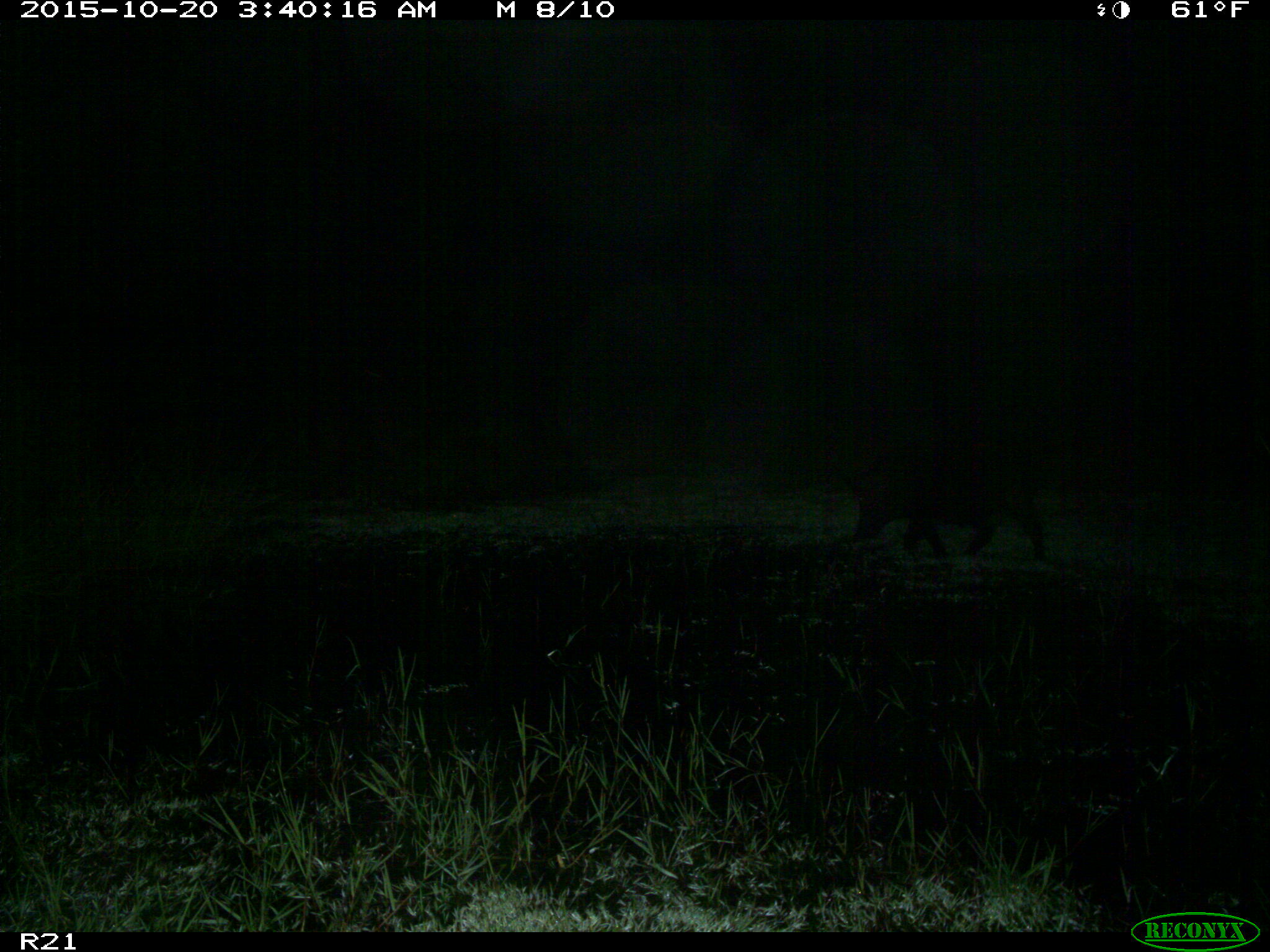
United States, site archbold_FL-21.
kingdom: Animalia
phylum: Chordata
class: Mammalia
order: Artiodactyla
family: Suidae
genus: Sus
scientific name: Sus scrofa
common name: wild boar